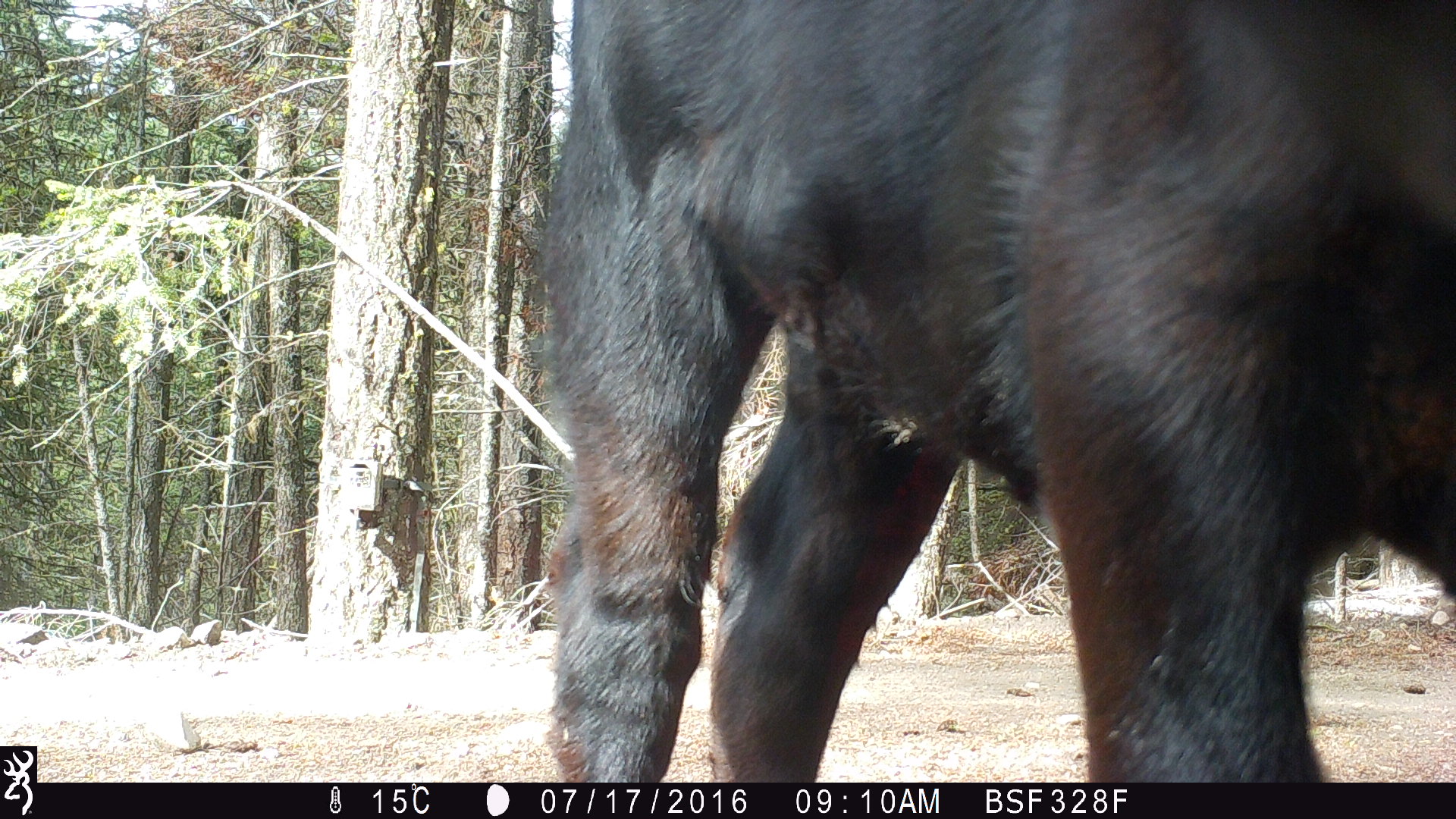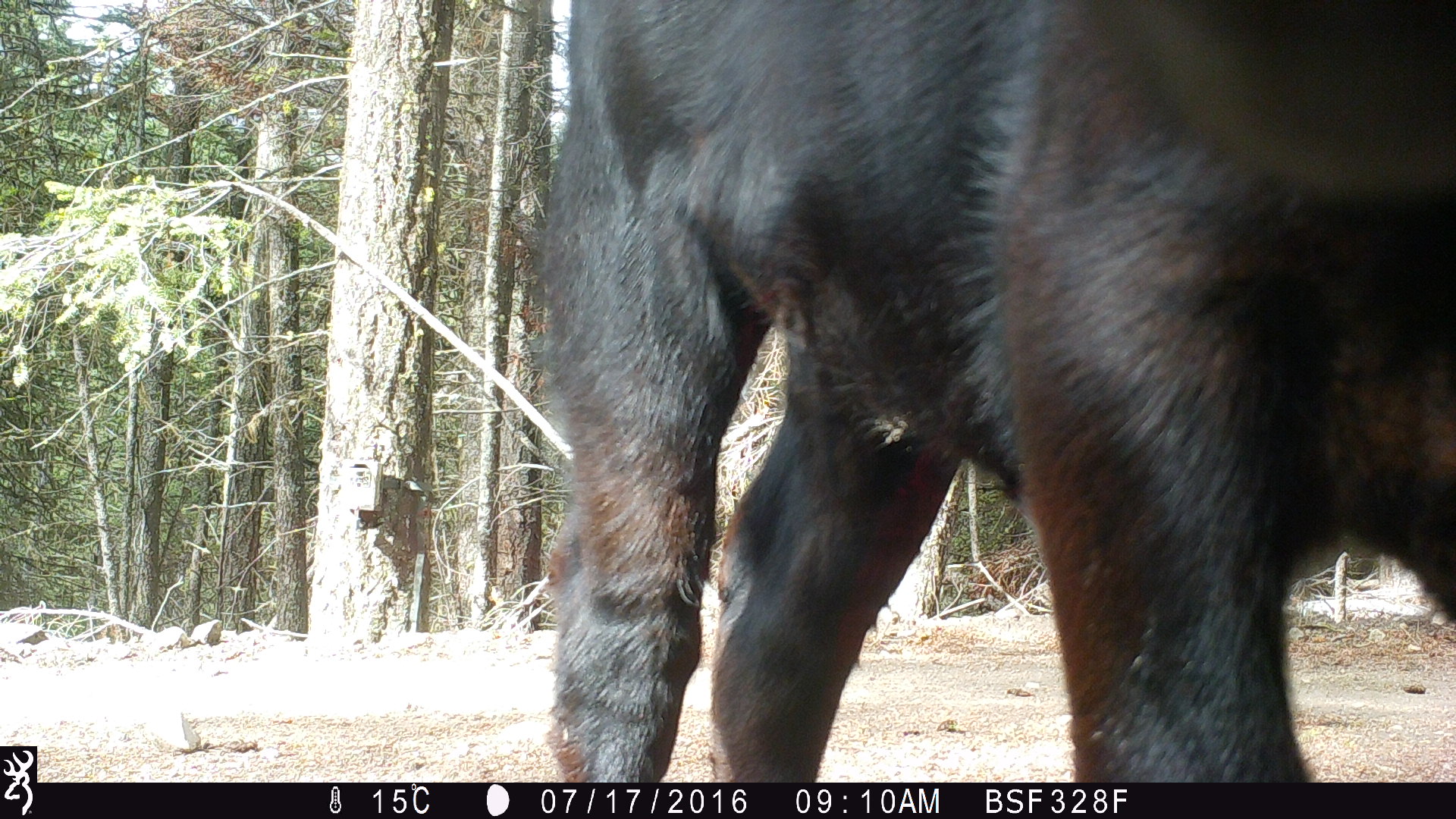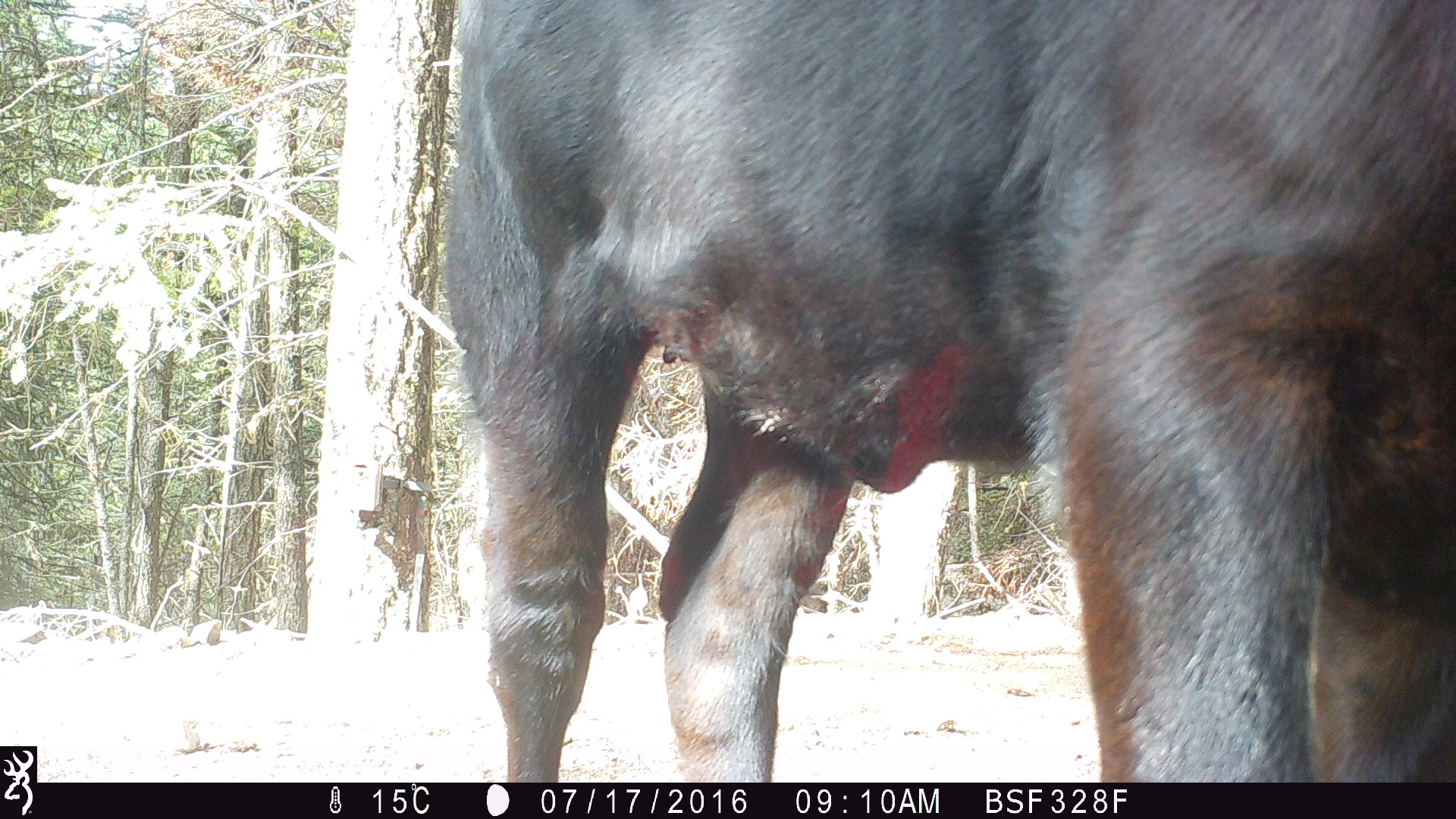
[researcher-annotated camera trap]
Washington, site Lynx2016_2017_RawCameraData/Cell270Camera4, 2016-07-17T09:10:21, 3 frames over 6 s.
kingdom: Animalia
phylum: Chordata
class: Mammalia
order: Artiodactyla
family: Bovidae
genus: Bos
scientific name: Bos taurus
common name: domestic cattle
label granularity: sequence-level